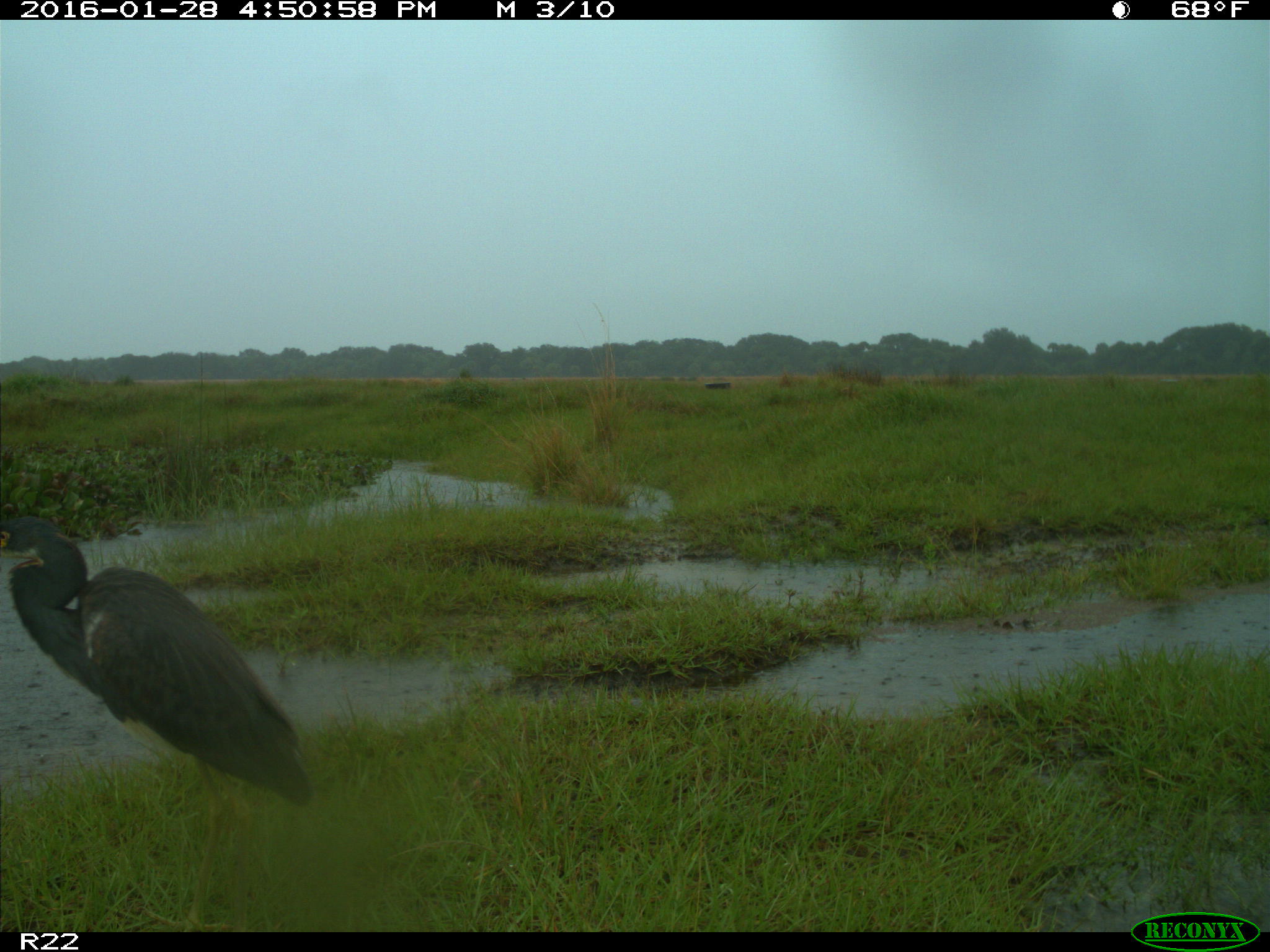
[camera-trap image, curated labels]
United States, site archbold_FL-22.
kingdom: Animalia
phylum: Chordata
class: Aves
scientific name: Aves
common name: birds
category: unidentified bird